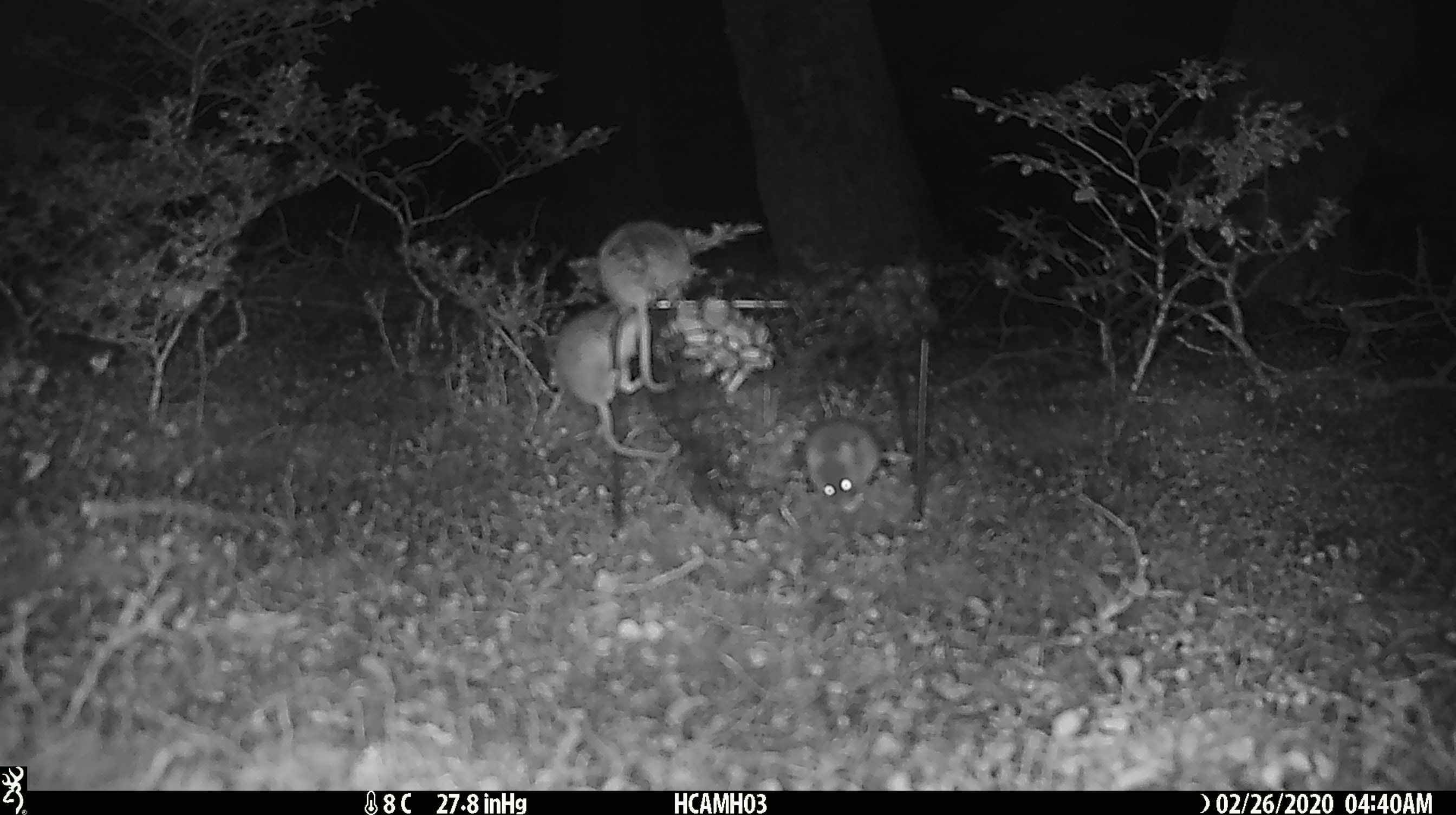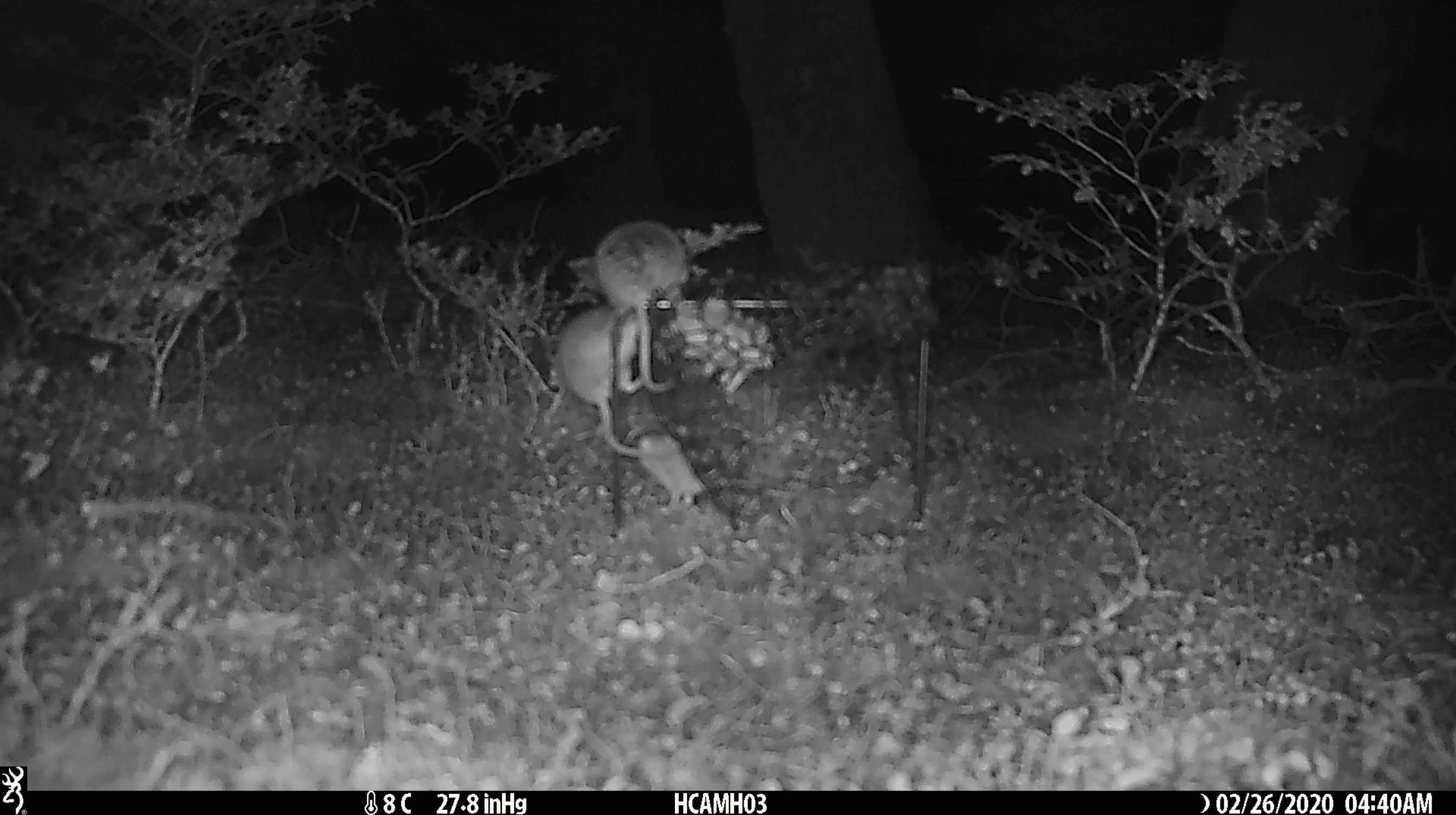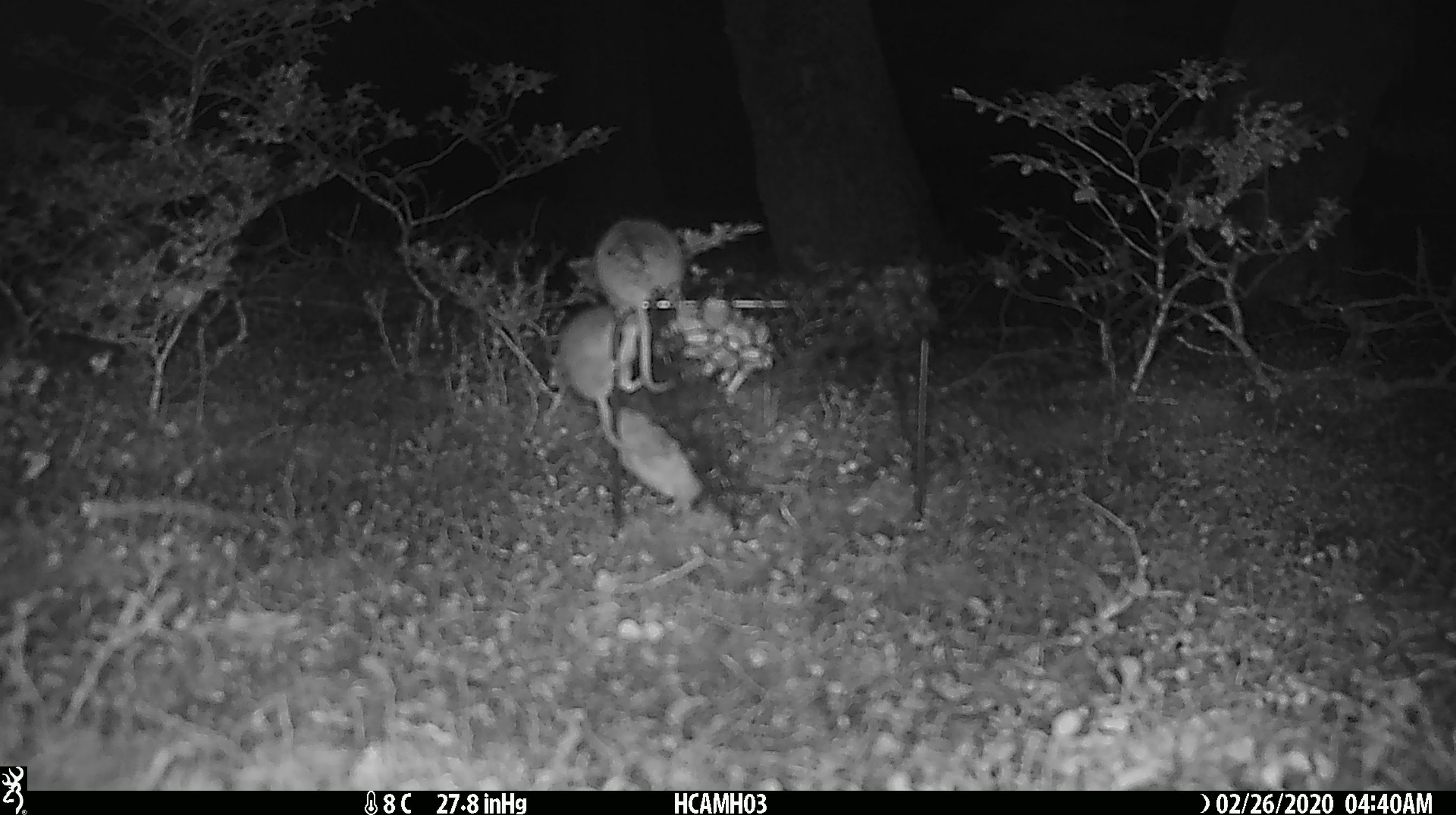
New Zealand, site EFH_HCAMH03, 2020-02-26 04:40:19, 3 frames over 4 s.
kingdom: Animalia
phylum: Chordata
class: Mammalia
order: Rodentia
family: Muridae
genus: Mus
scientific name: Mus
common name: mouse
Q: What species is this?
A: Mouse (Mus).